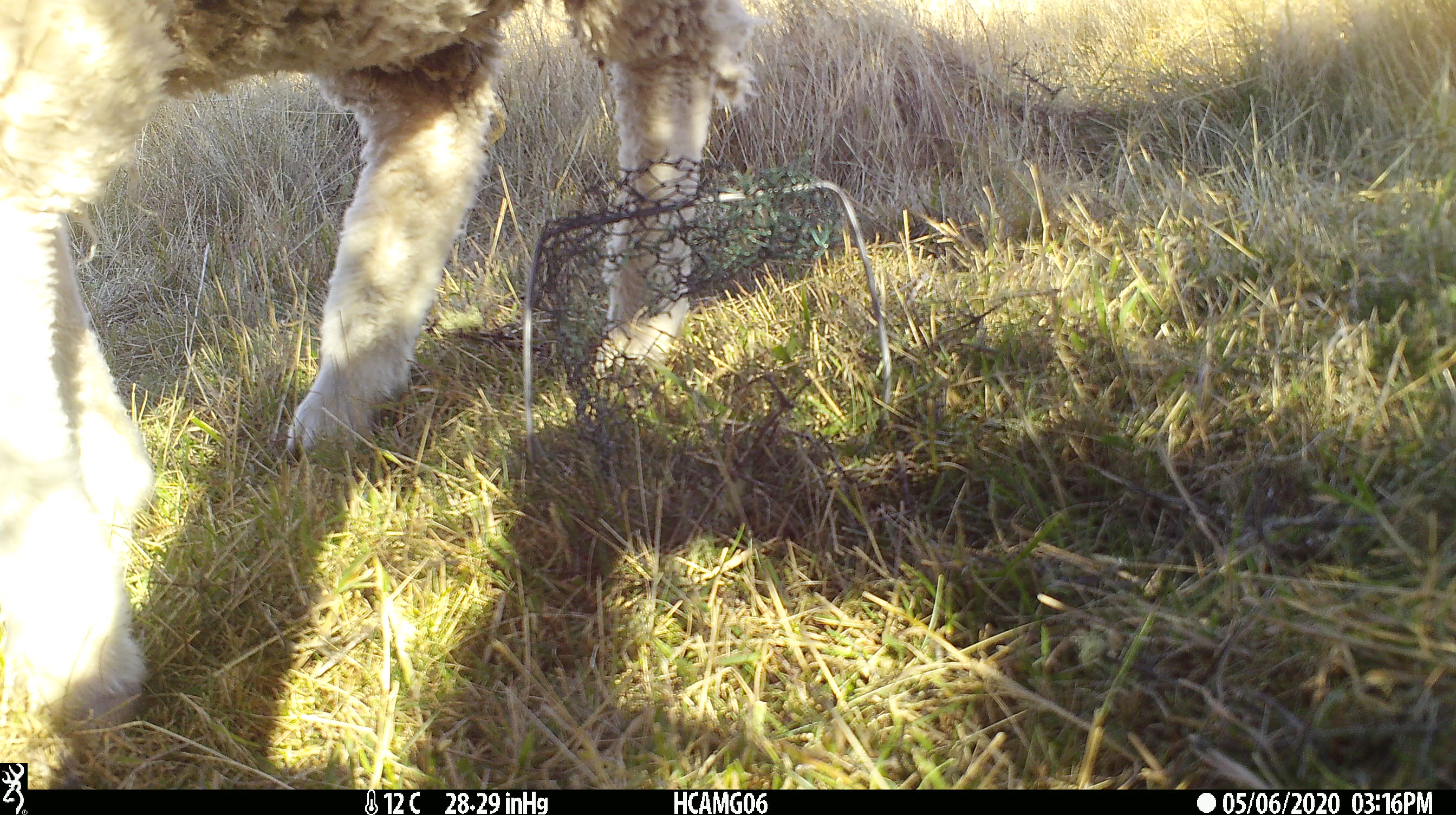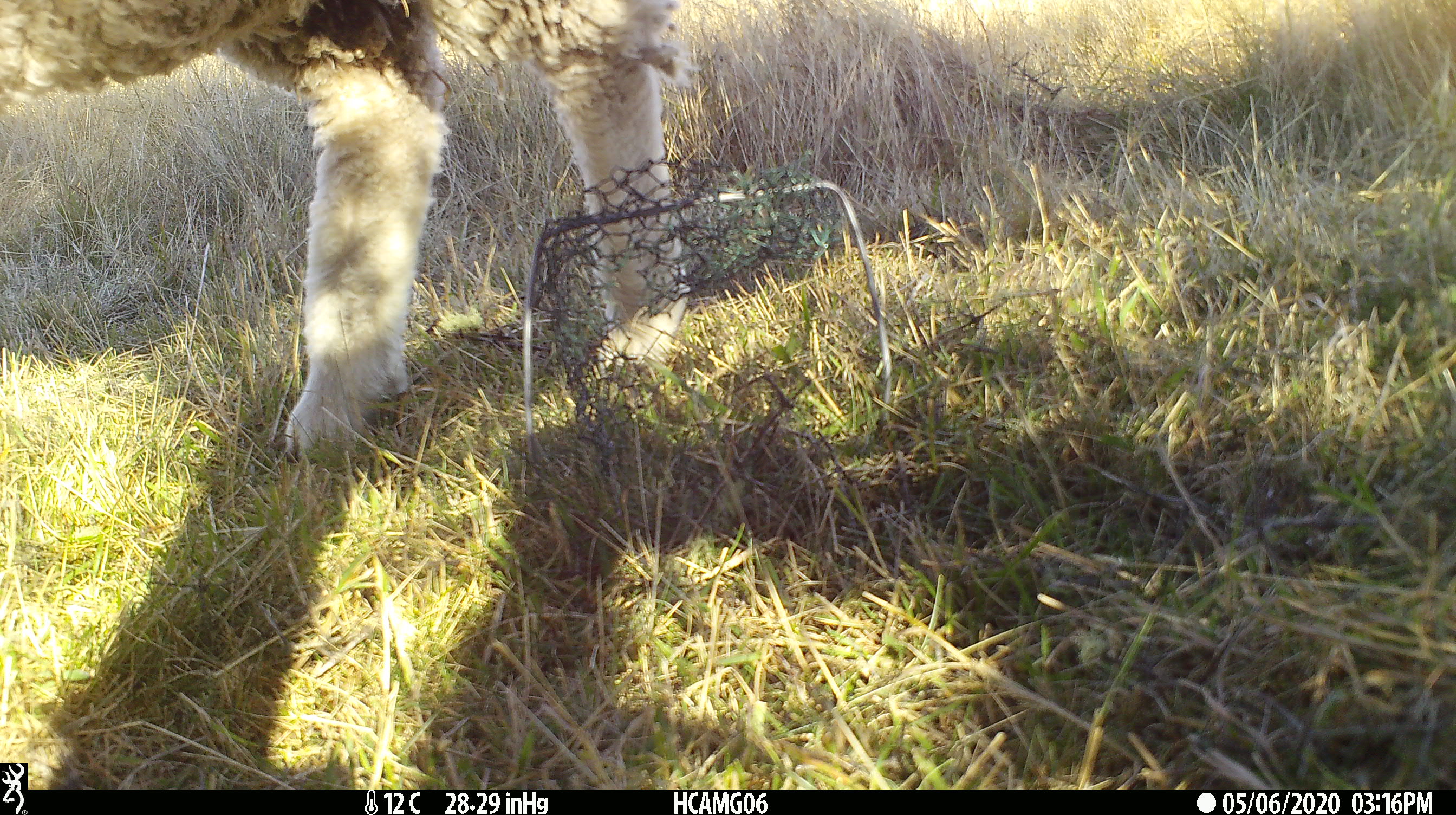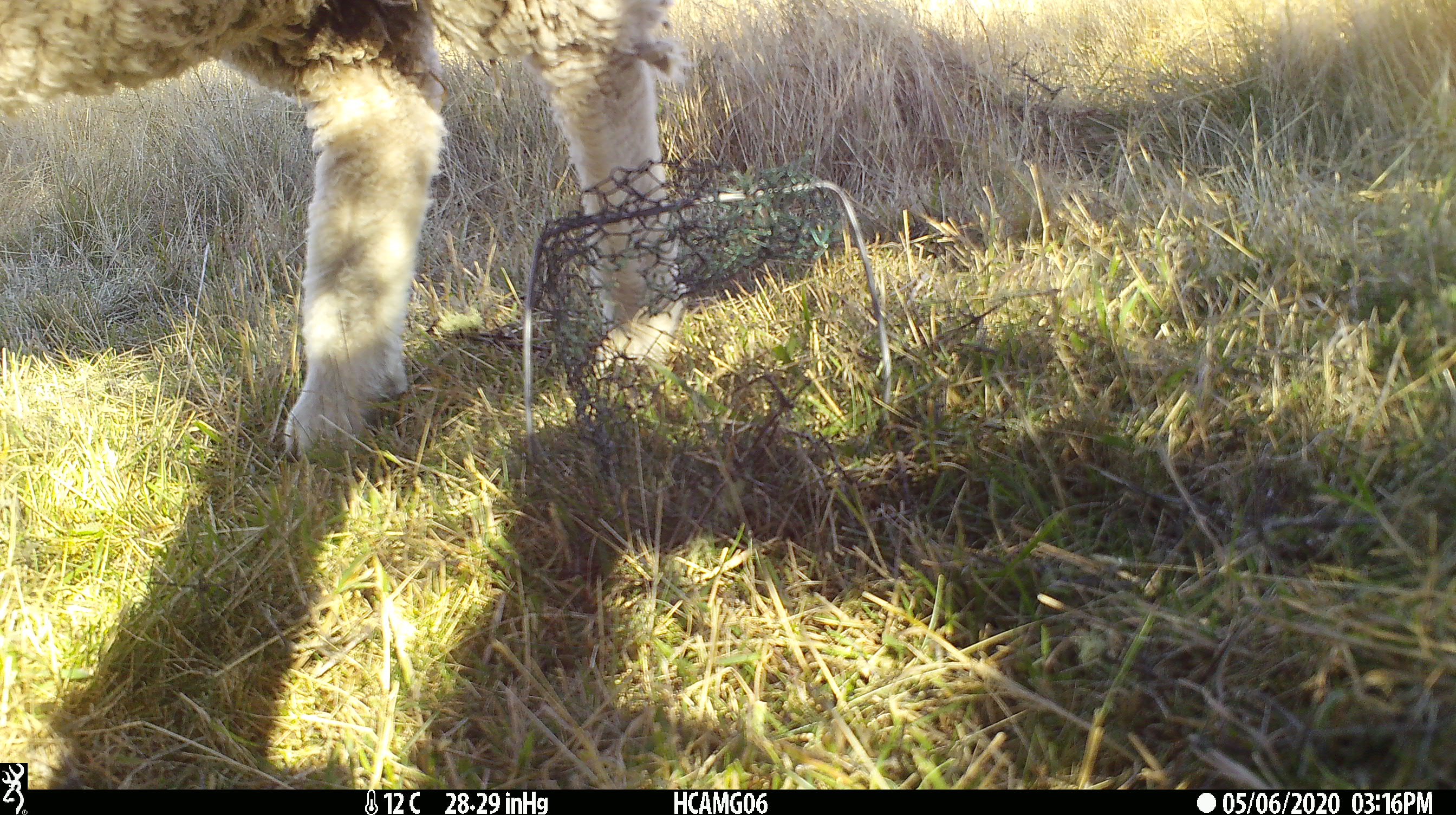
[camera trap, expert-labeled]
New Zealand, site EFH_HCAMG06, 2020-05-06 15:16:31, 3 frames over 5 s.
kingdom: Animalia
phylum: Chordata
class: Mammalia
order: Artiodactyla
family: Bovidae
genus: Ovis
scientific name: Ovis aries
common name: domestic sheep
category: sheep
Sheep (domestic sheep) (Ovis aries).